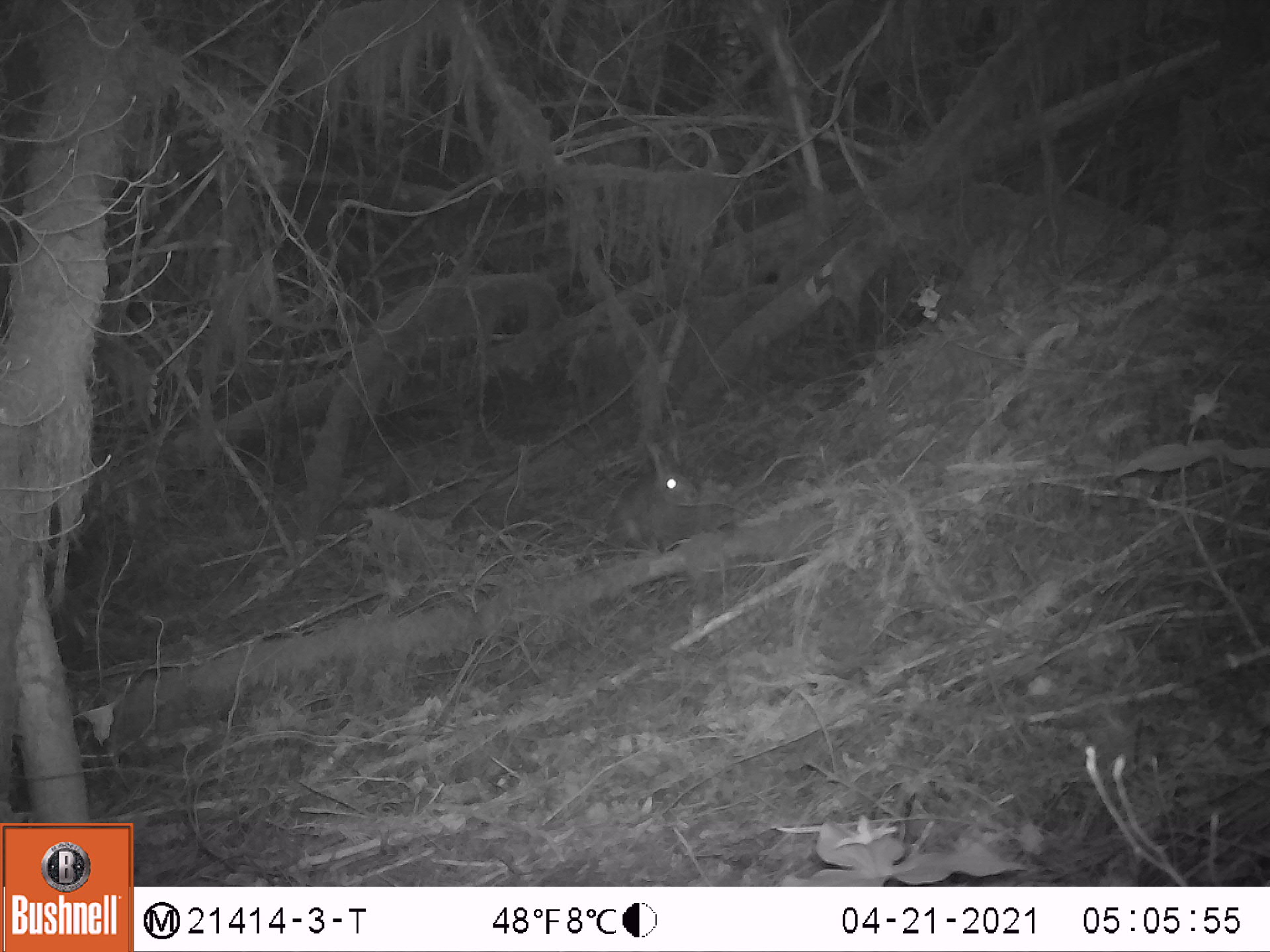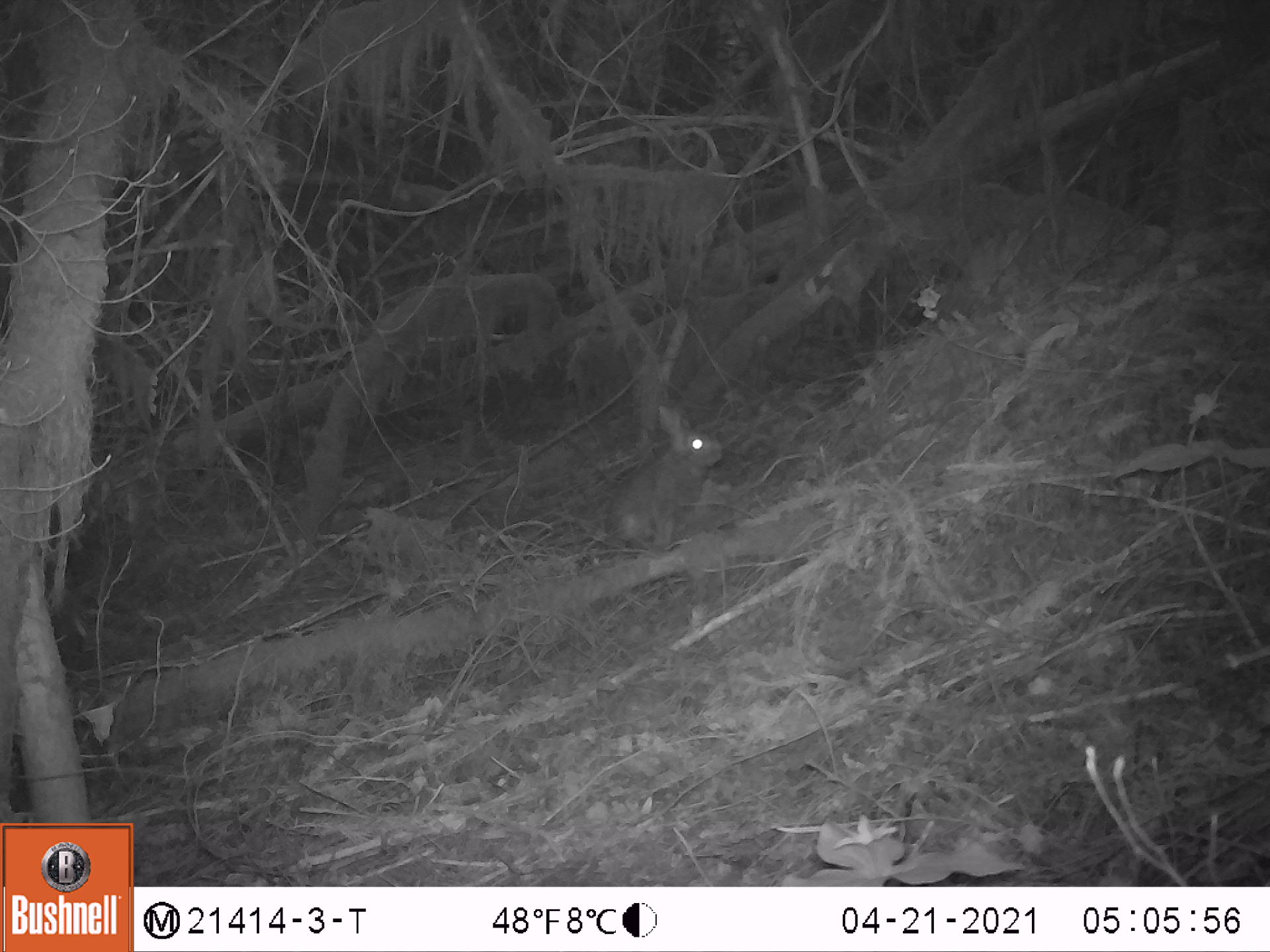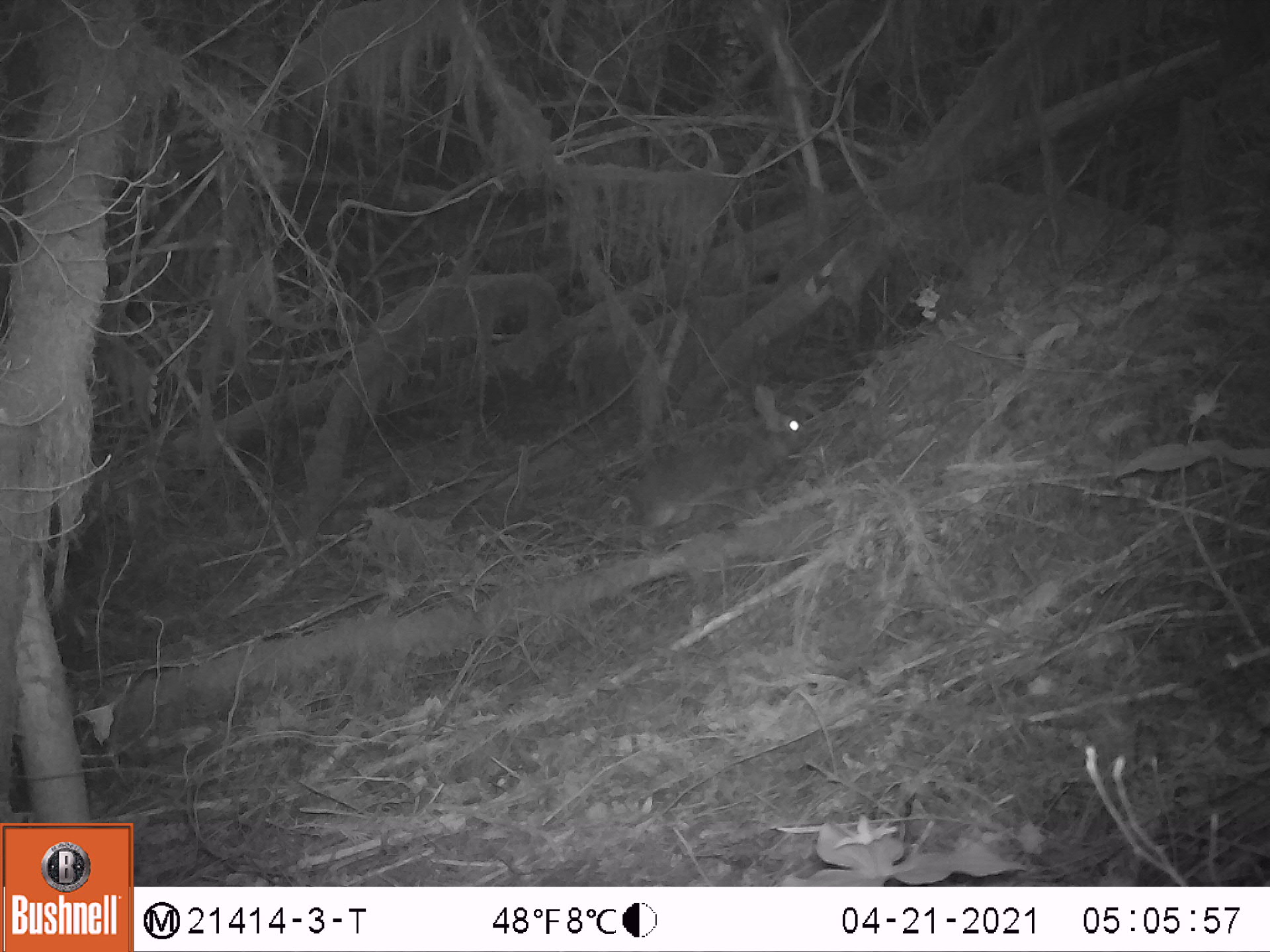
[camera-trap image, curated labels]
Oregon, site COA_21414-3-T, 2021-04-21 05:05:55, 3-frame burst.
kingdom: Animalia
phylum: Chordata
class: Mammalia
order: Lagomorpha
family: Leporidae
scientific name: Leporidae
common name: hares and rabbits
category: leporidae family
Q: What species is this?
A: Leporidae family (hares and rabbits) (Leporidae).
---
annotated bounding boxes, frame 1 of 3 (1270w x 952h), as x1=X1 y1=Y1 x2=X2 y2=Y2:
leporidae family: x1=582 y1=415 x2=714 y2=584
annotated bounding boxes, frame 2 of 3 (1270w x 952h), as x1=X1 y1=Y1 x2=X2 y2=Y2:
leporidae family: x1=592 y1=382 x2=748 y2=564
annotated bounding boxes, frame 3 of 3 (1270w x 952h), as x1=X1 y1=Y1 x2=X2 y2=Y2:
leporidae family: x1=607 y1=362 x2=813 y2=561